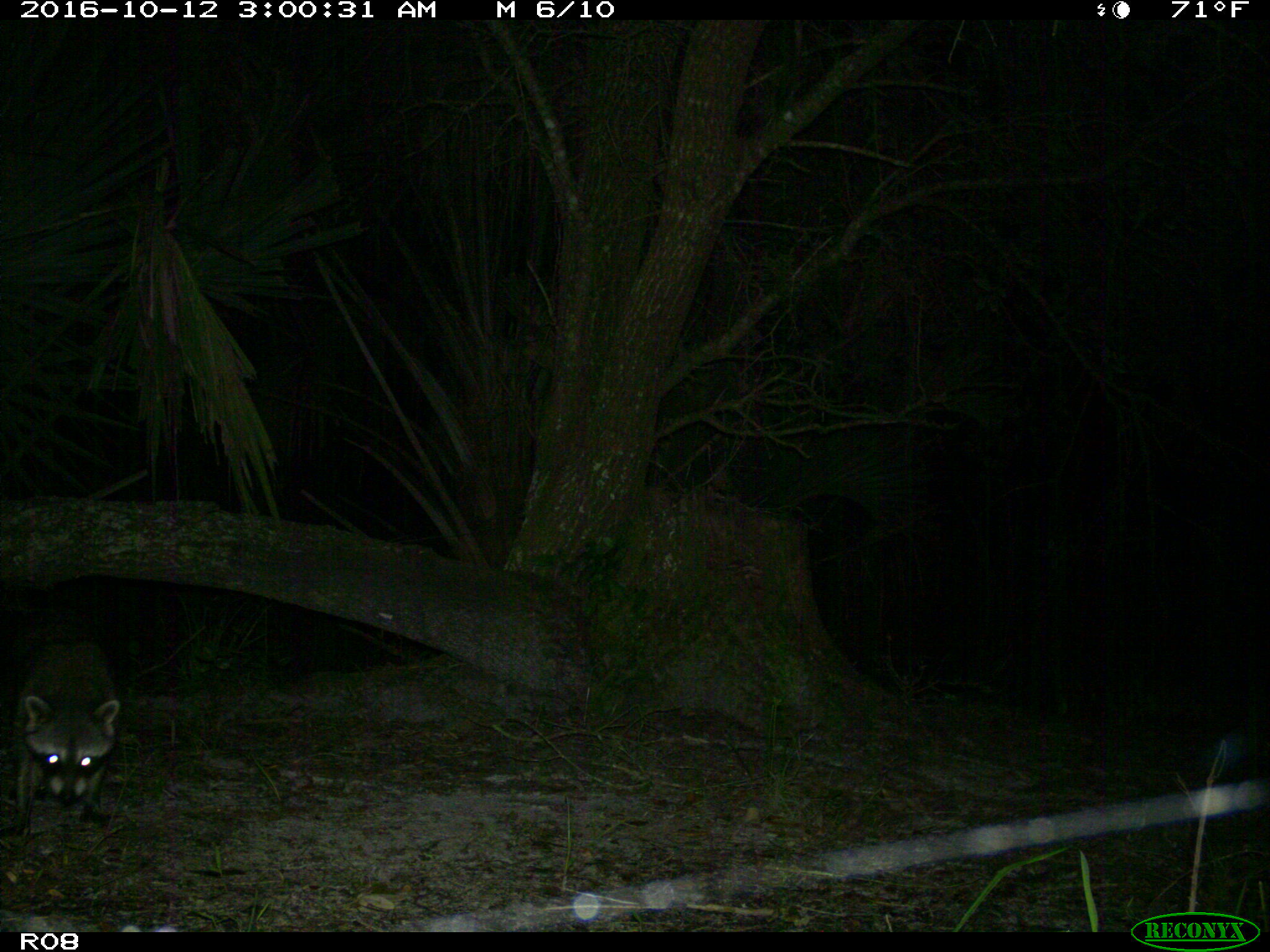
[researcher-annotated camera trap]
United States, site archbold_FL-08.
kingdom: Animalia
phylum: Chordata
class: Mammalia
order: Carnivora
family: Procyonidae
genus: Procyon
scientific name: Procyon lotor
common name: common raccoon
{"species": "Procyon lotor (common raccoon)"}